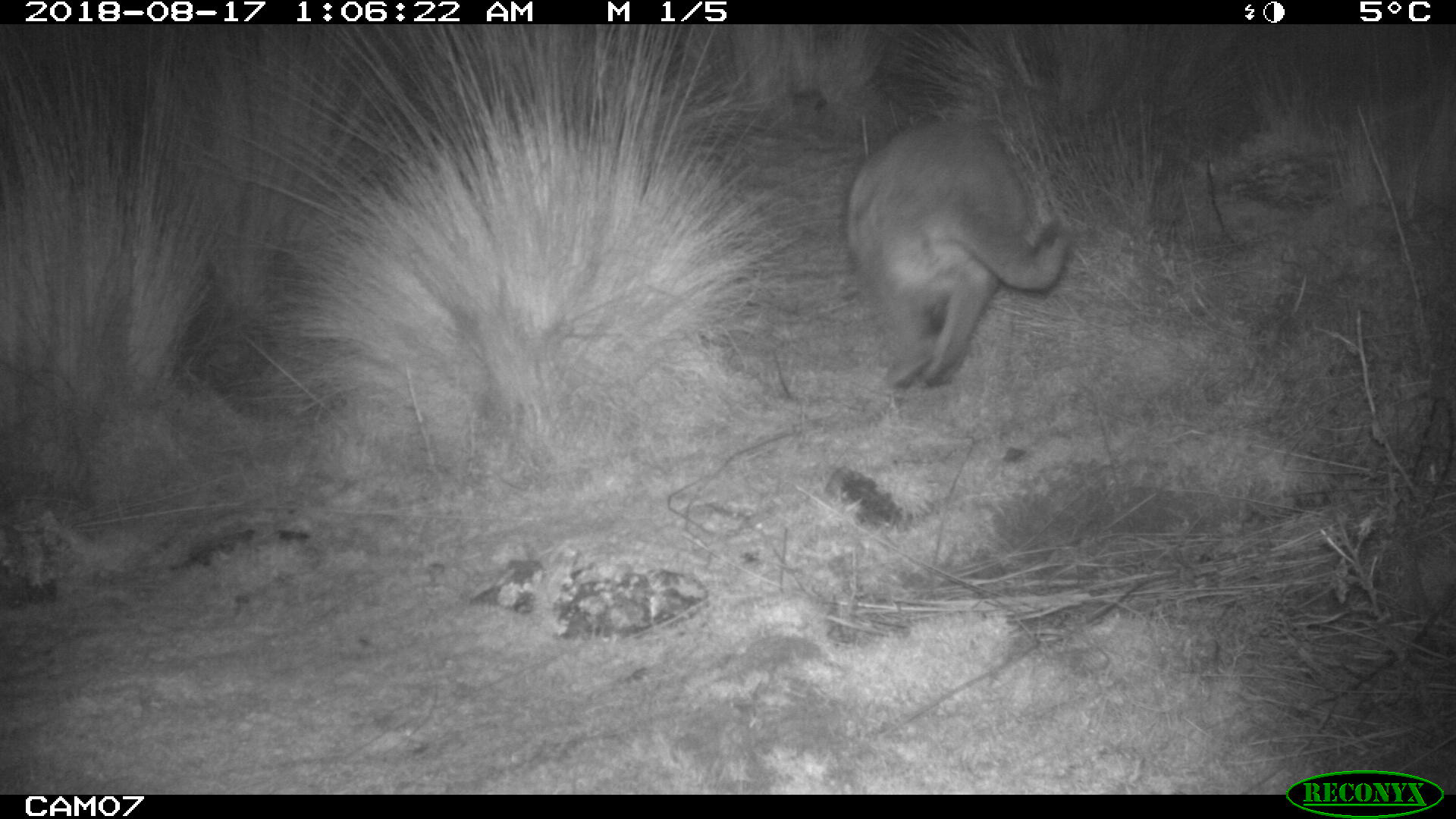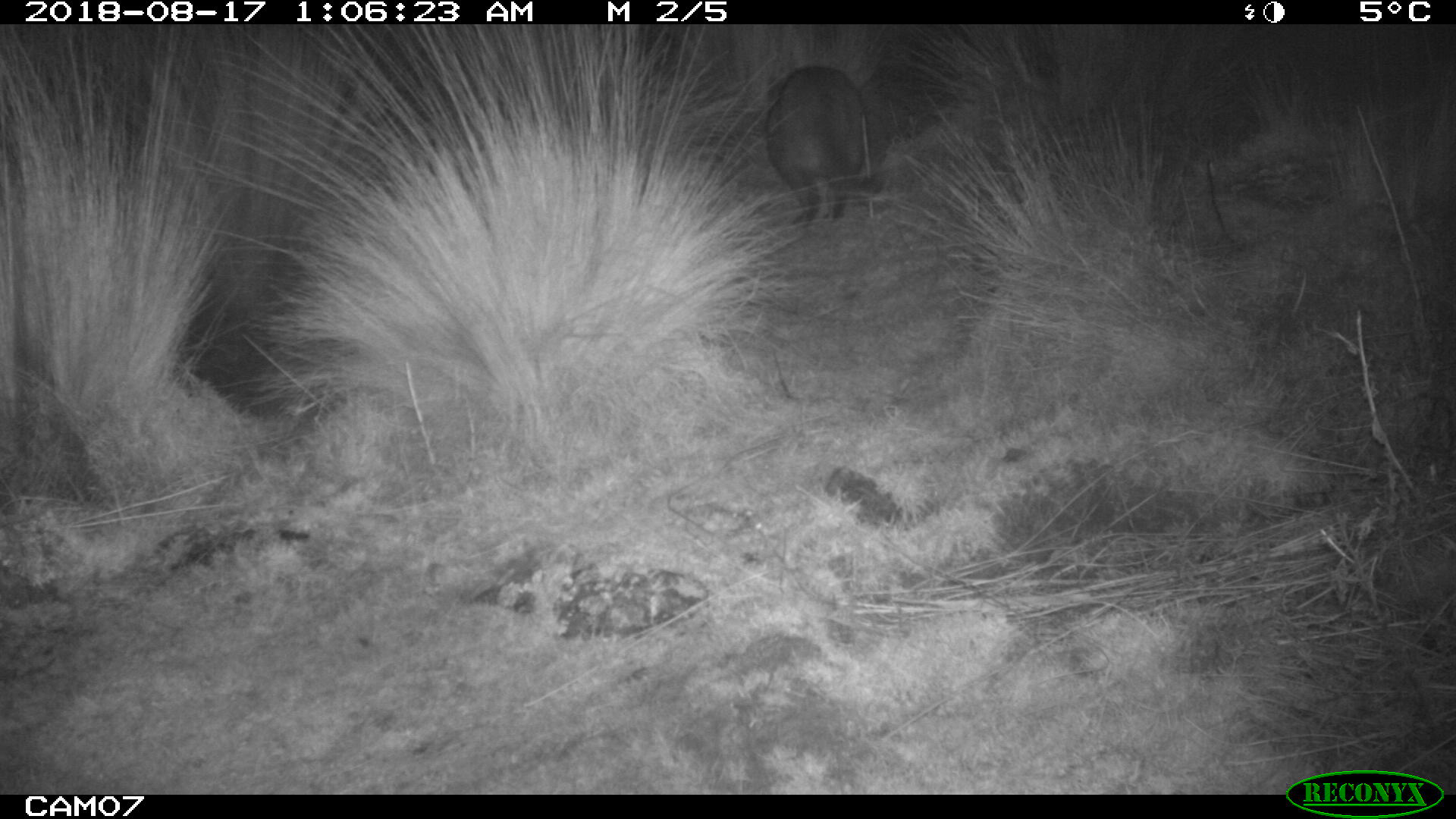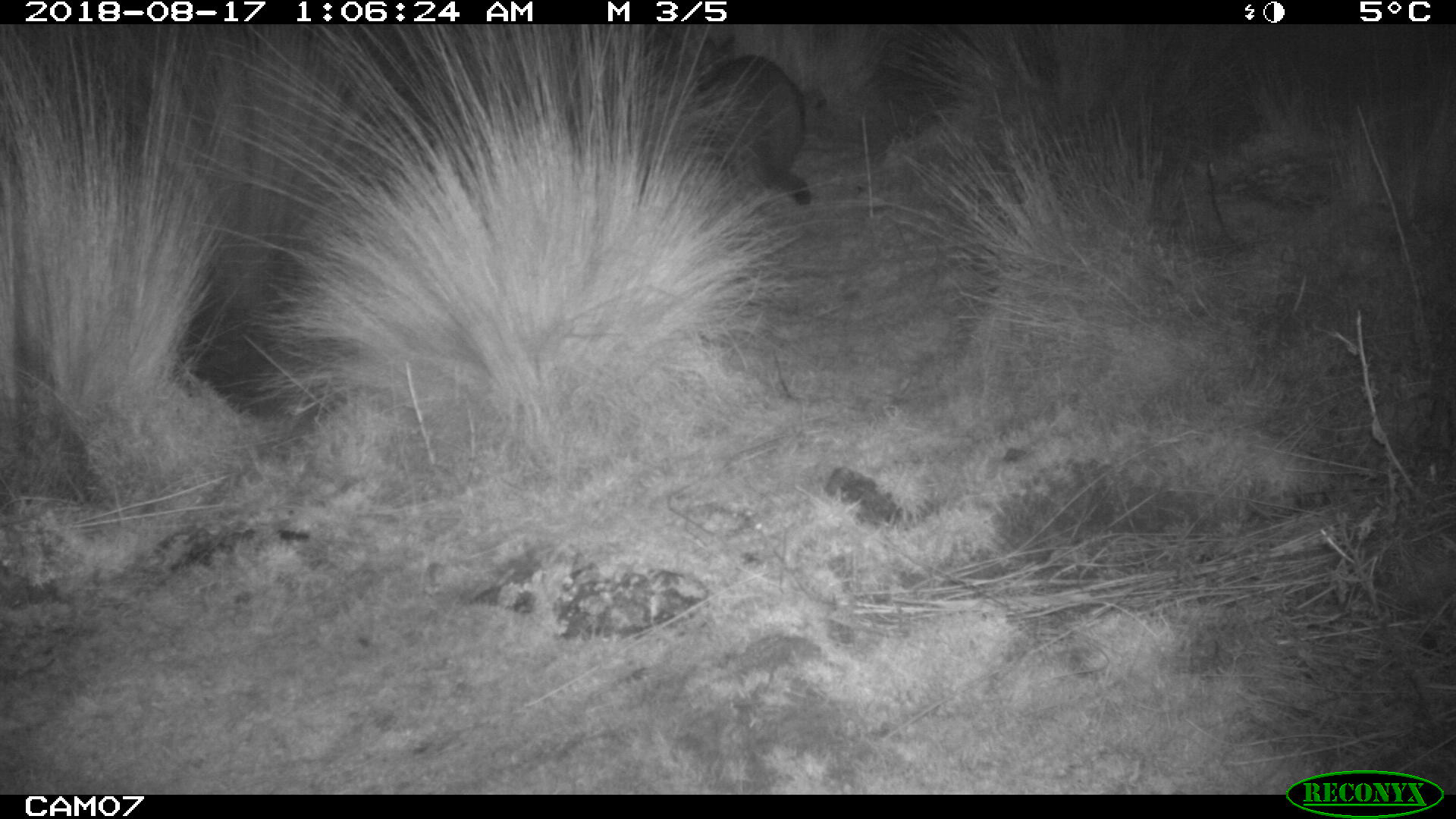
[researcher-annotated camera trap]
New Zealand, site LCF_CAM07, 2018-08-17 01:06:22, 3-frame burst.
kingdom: Animalia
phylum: Chordata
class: Mammalia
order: Diprotodontia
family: Macropodidae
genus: Notamacropus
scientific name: Notamacropus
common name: wallaby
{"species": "wallaby (Notamacropus)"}